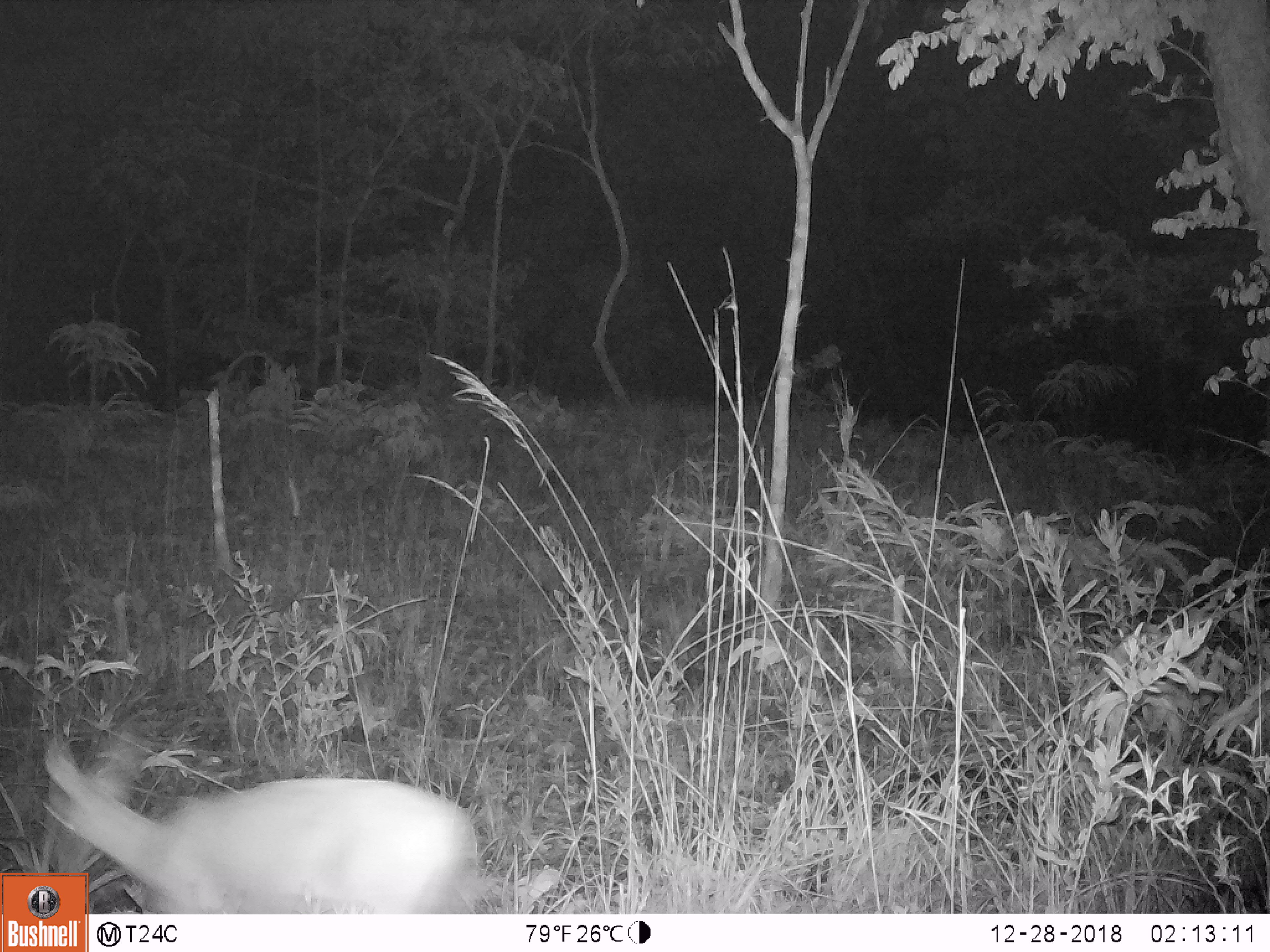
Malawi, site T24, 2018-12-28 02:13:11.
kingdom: Animalia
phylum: Chordata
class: Mammalia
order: Artiodactyla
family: Bovidae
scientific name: Antilopinae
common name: small antelope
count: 1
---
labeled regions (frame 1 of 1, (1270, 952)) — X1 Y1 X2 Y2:
small antelope: 89 724 491 911